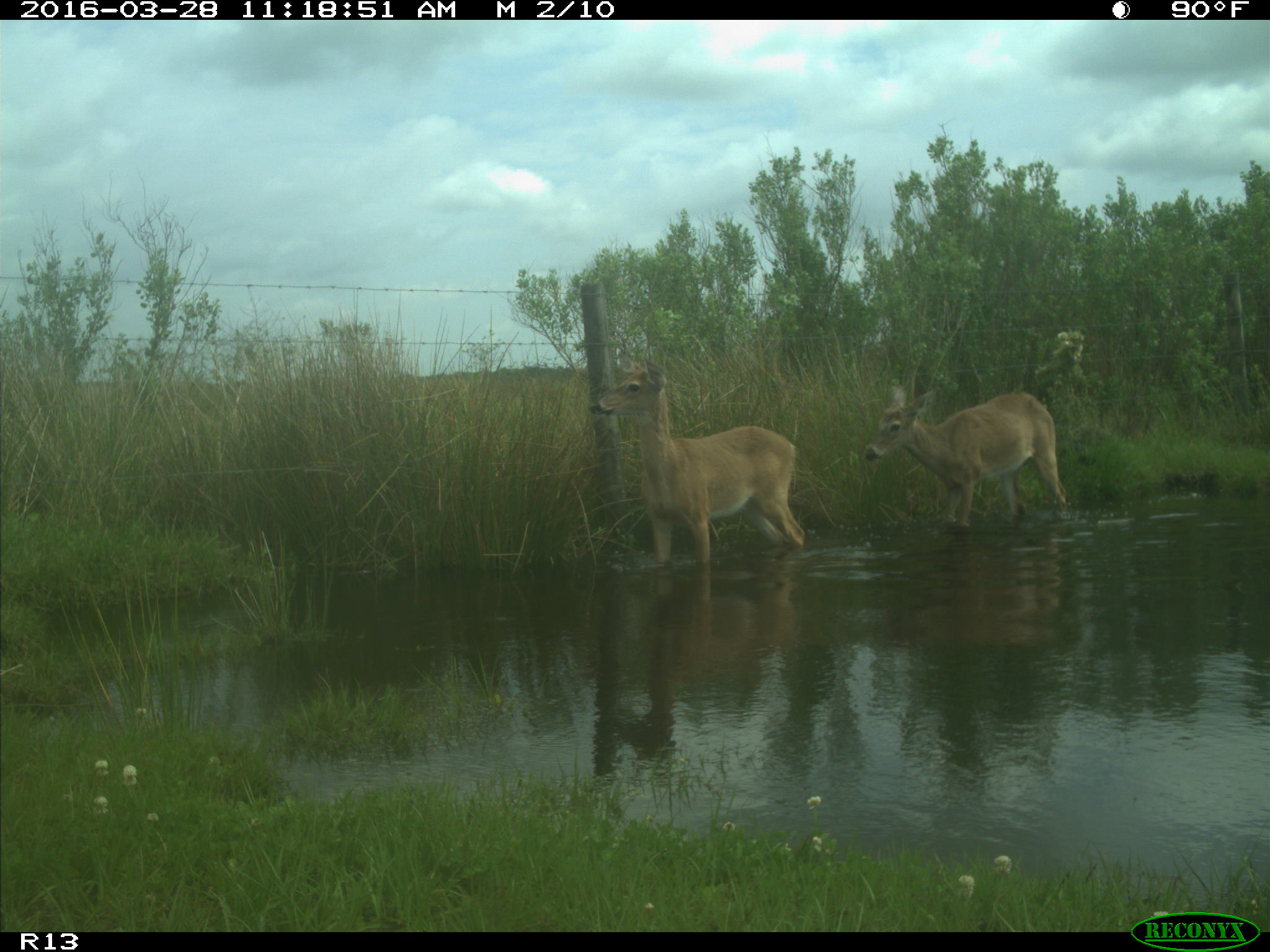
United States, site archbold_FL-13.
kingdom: Animalia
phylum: Chordata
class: Mammalia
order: Artiodactyla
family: Cervidae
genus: Odocoileus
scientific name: Odocoileus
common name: deer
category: unidentified deer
Unidentified deer (deer) (Odocoileus).